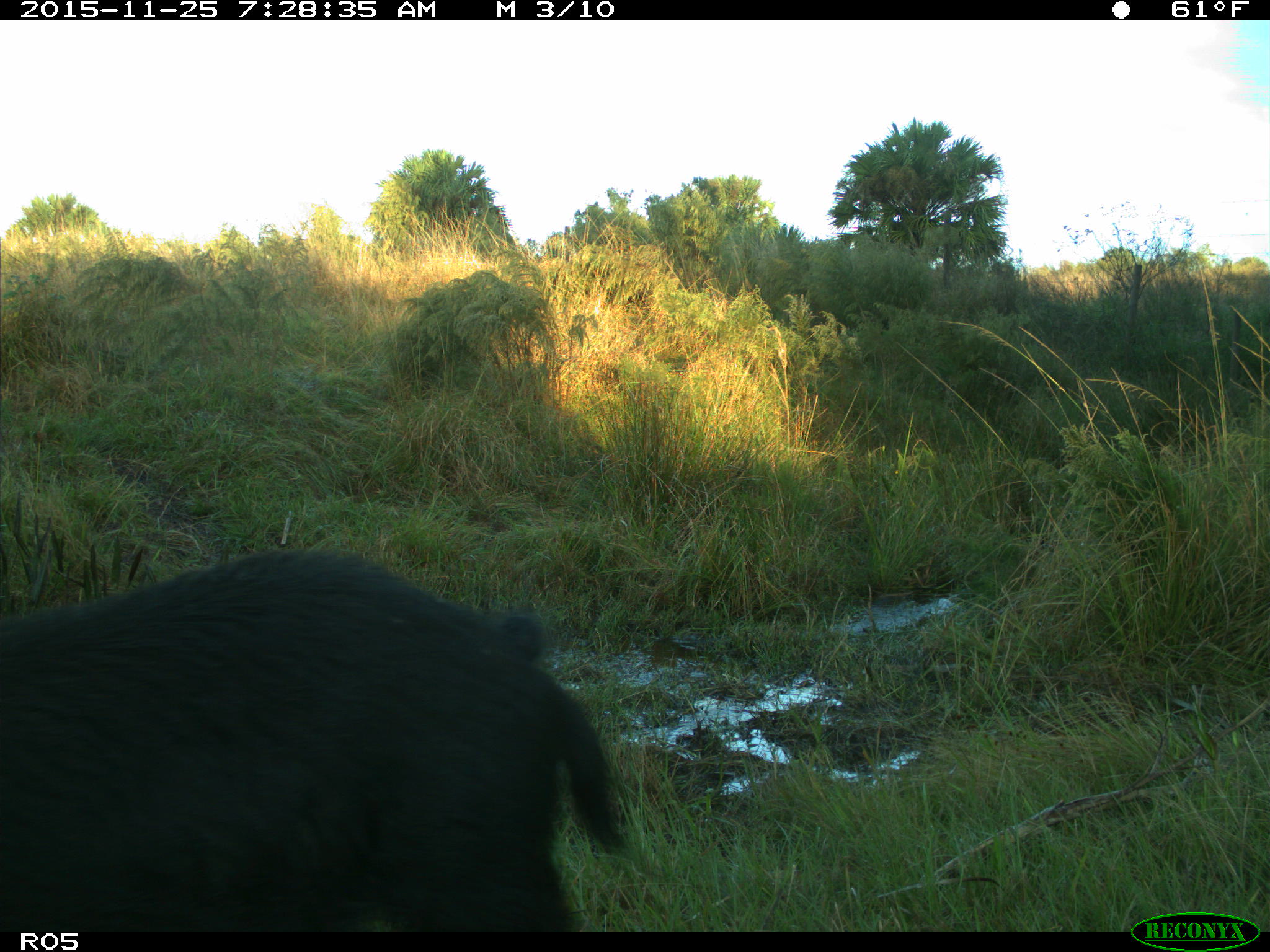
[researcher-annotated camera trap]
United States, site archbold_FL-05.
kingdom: Animalia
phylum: Chordata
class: Mammalia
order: Artiodactyla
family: Suidae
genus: Sus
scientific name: Sus scrofa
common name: wild boar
Sus scrofa (wild boar).